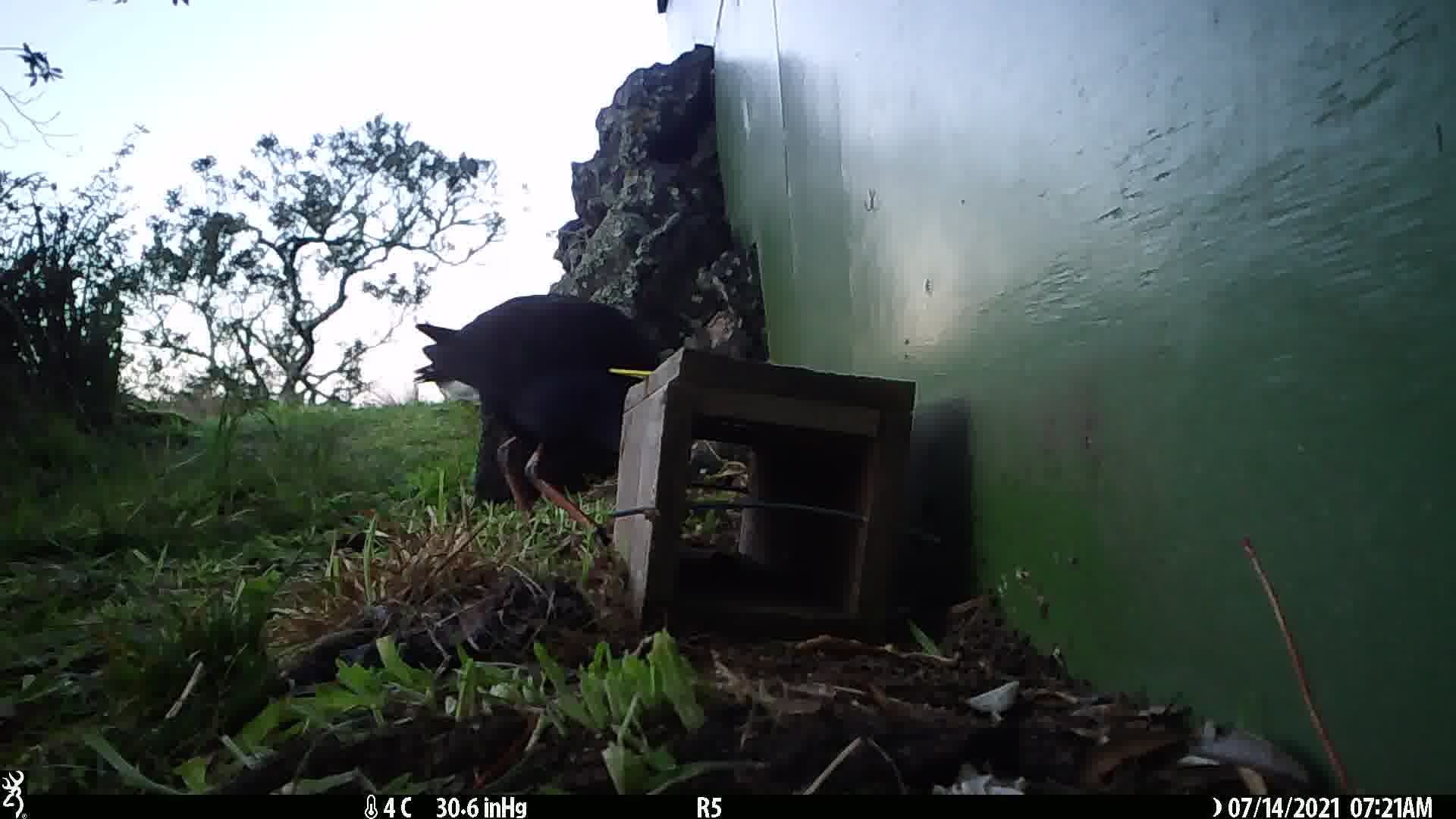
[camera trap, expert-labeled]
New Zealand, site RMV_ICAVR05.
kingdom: Animalia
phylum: Chordata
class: Aves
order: Gruiformes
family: Rallidae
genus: Porphyrio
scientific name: Porphyrio melanotus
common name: australasian swamphen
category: pukeko